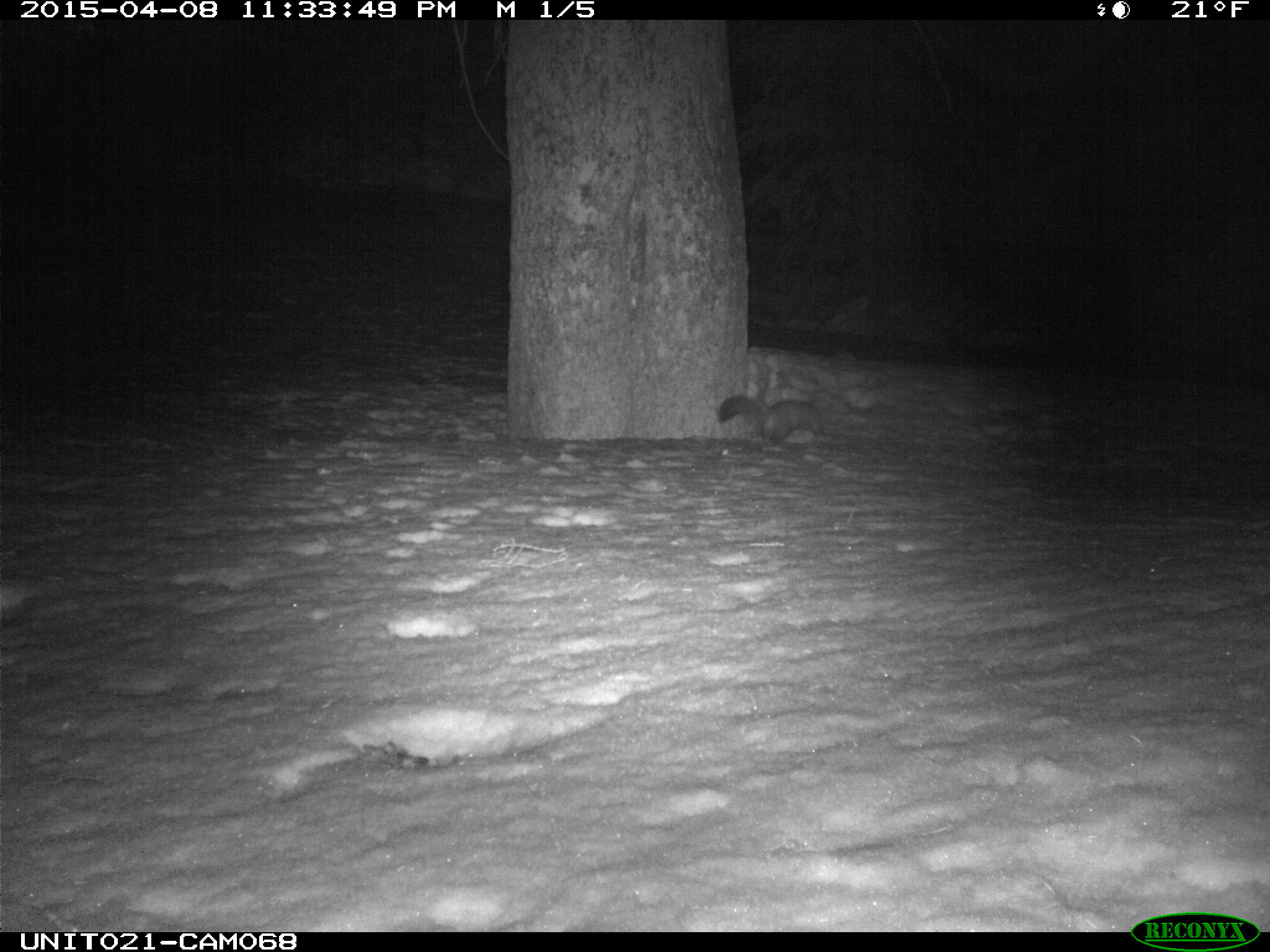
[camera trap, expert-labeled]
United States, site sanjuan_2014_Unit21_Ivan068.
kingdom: Animalia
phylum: Chordata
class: Mammalia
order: Carnivora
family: Mustelidae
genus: Martes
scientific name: Martes americana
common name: american marten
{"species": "Martes americana (american marten)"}